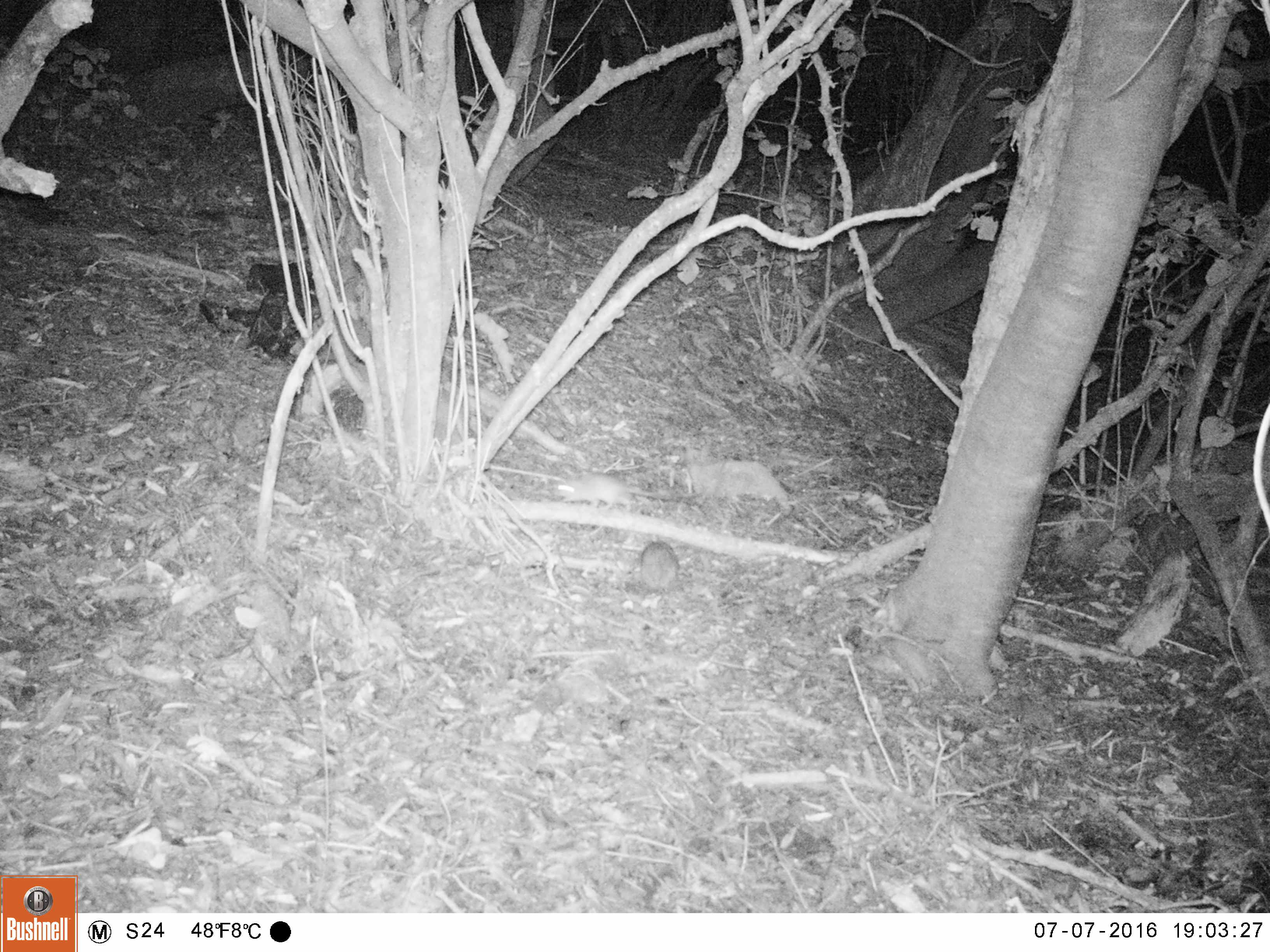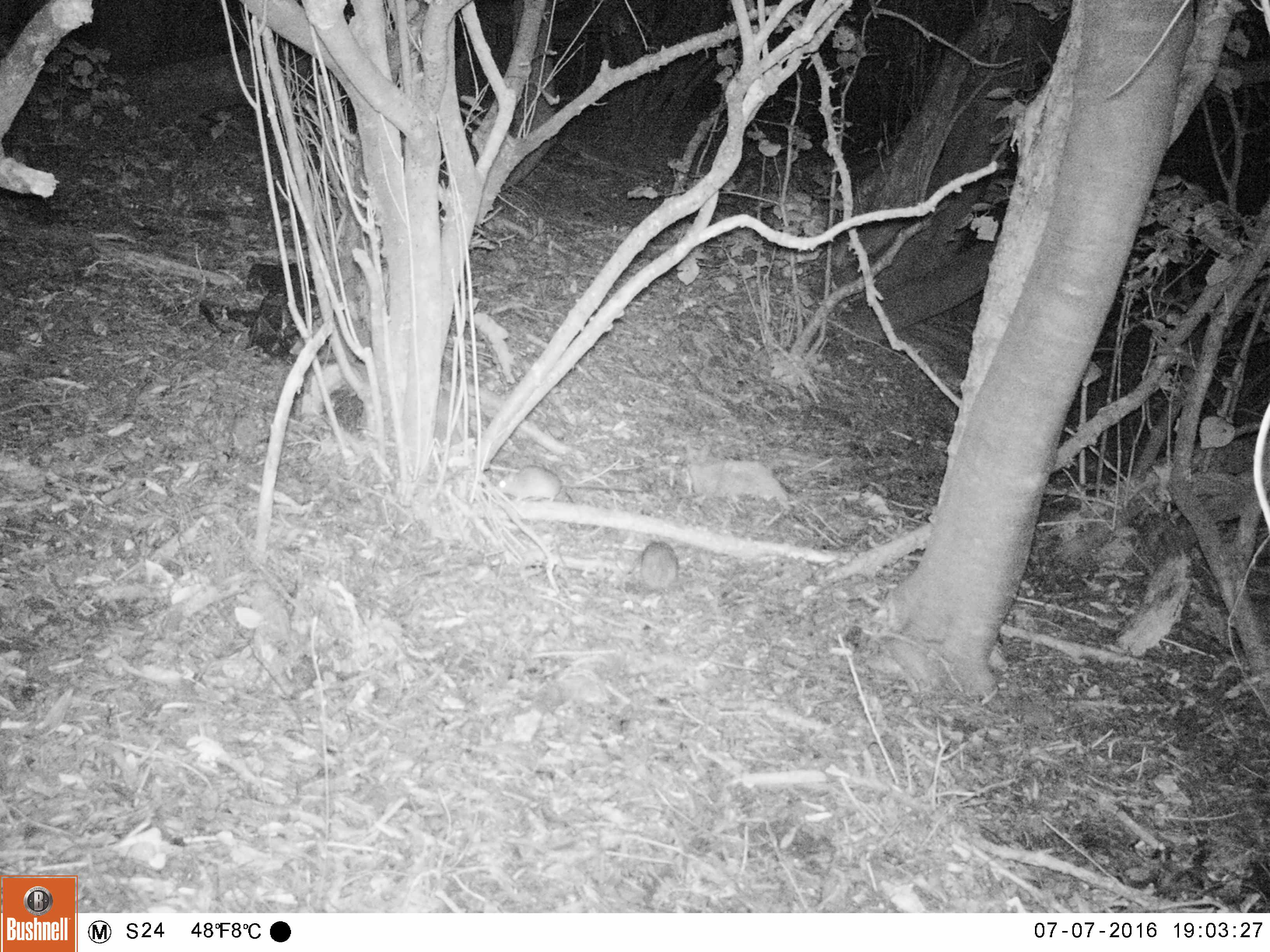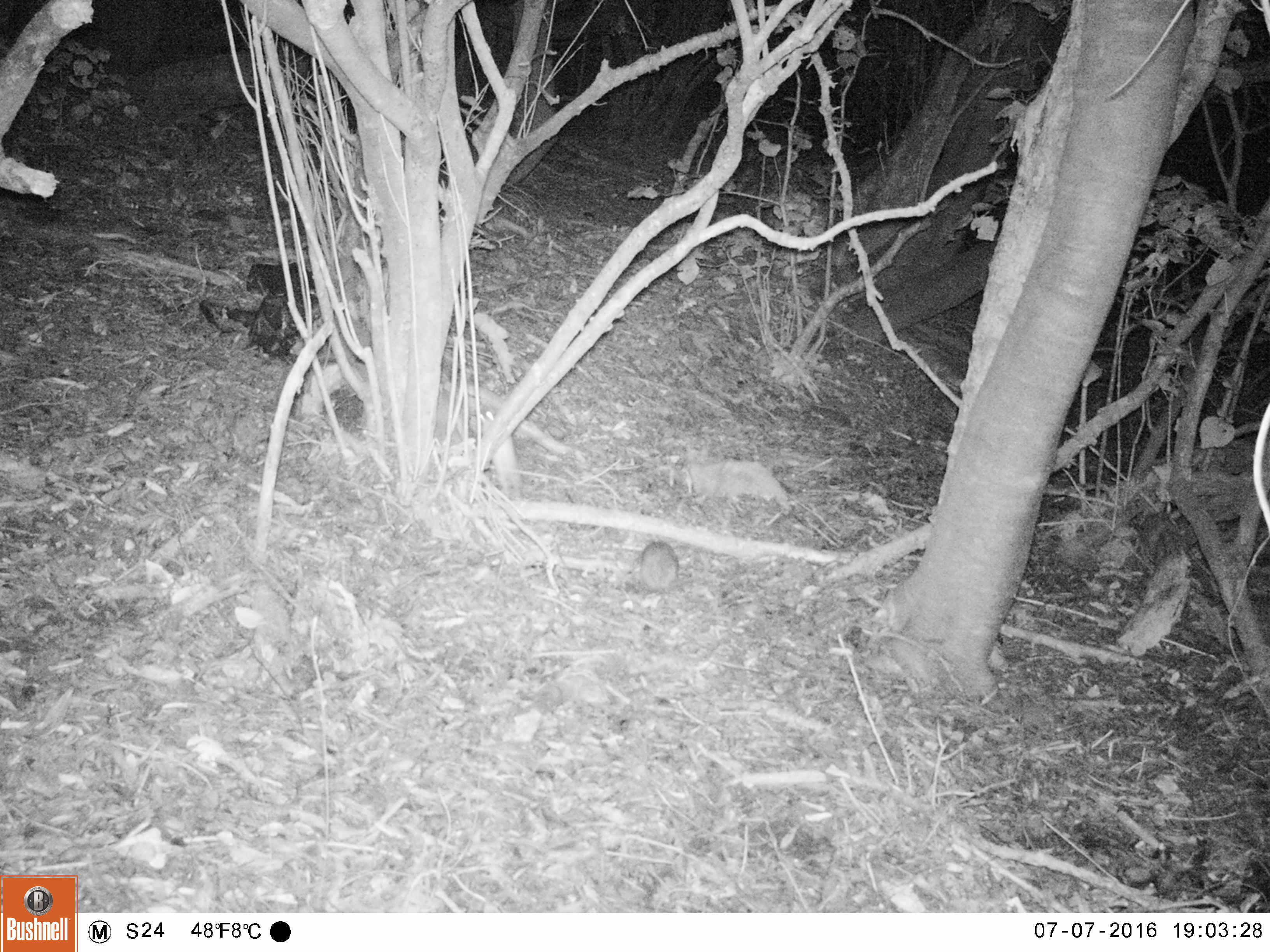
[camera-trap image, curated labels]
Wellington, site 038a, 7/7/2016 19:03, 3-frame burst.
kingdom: Animalia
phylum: Chordata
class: Mammalia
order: Rodentia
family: Muridae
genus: Rattus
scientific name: Rattus rattus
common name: ship rat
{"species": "ship rat (Rattus rattus)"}